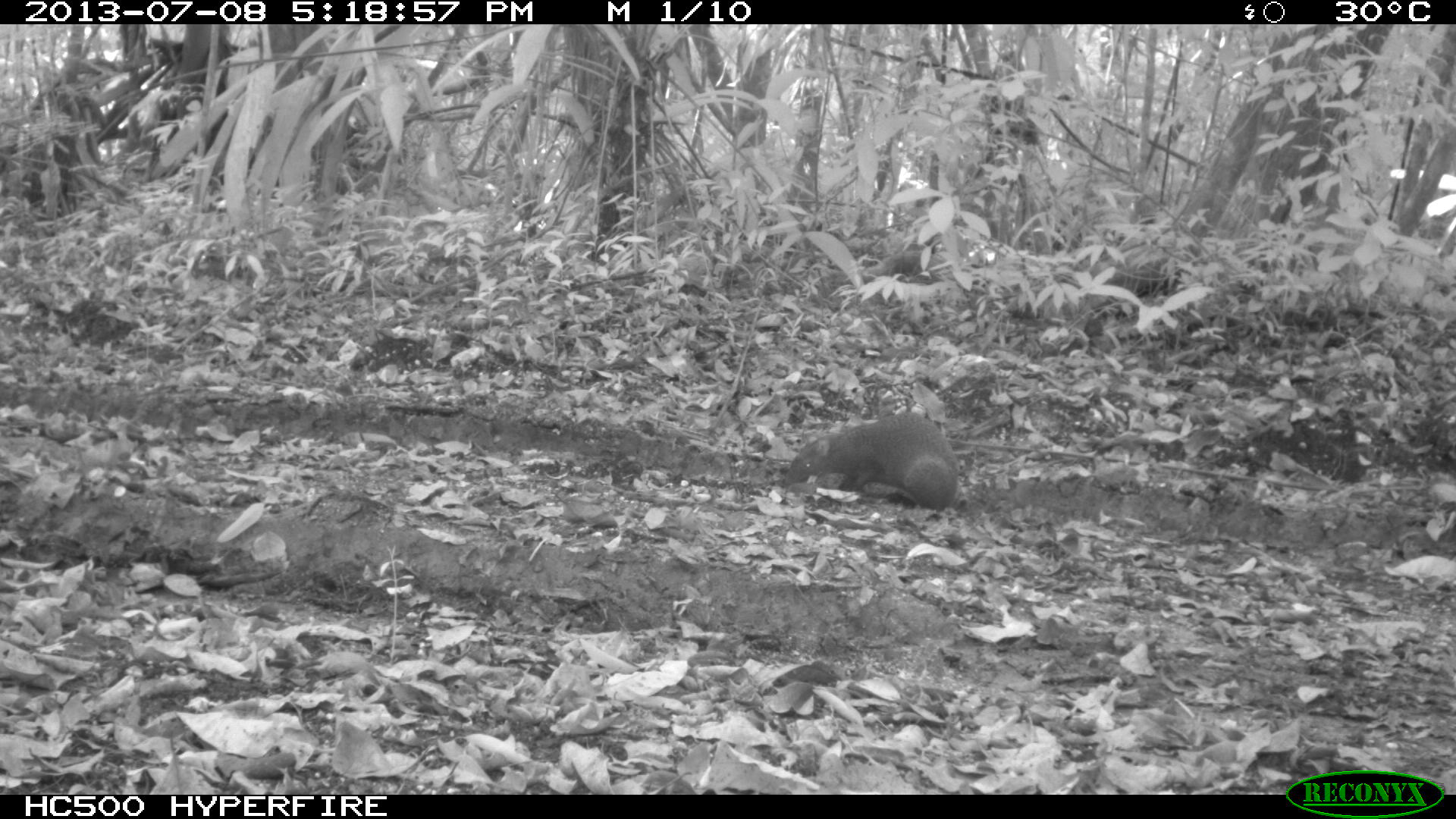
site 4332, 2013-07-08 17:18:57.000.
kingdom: Animalia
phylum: Chordata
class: Mammalia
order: Rodentia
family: Dasyproctidae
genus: Dasyprocta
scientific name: Dasyprocta punctata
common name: central american agouti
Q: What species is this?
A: Dasyprocta punctata (central american agouti).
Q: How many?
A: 1.